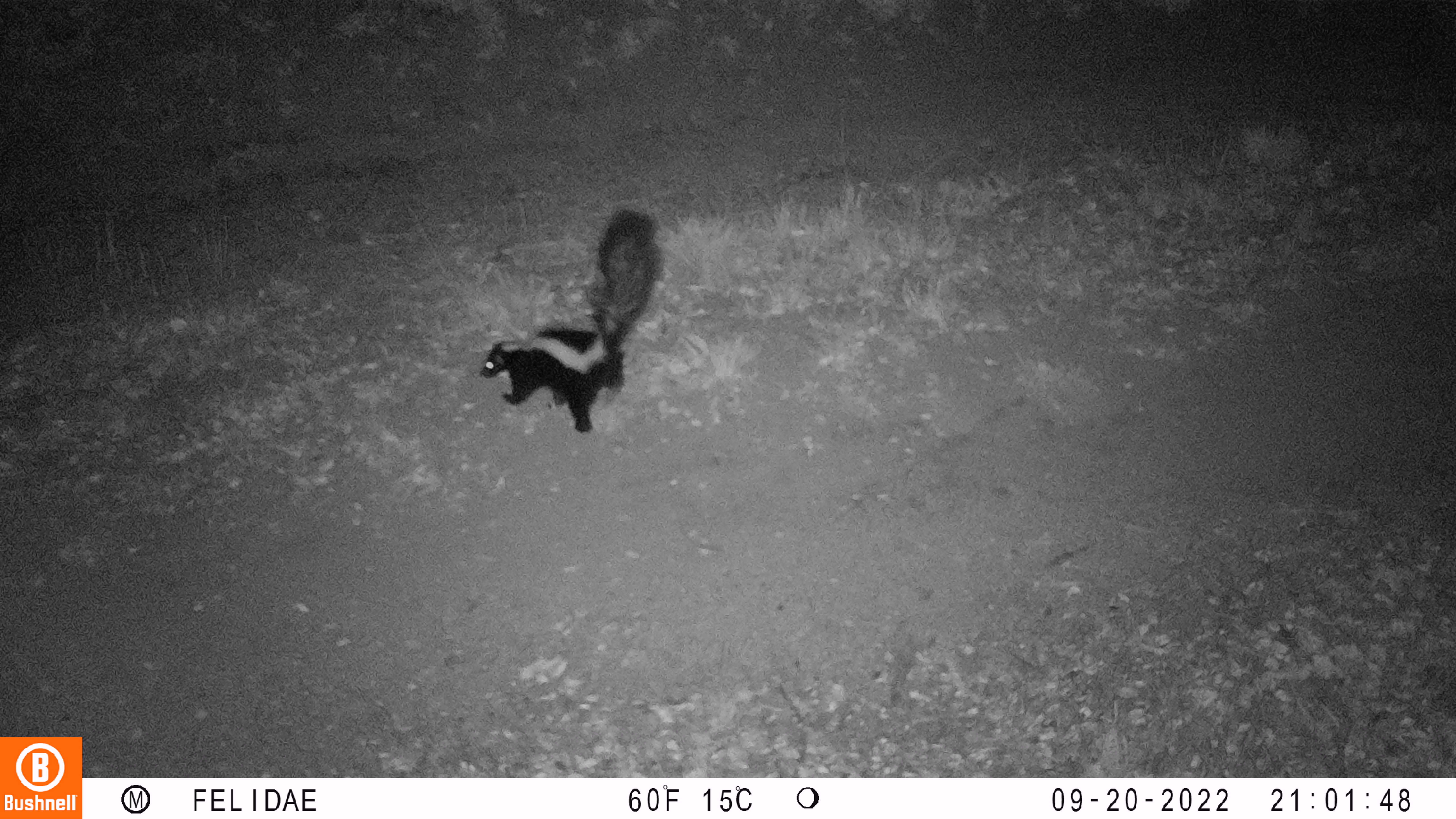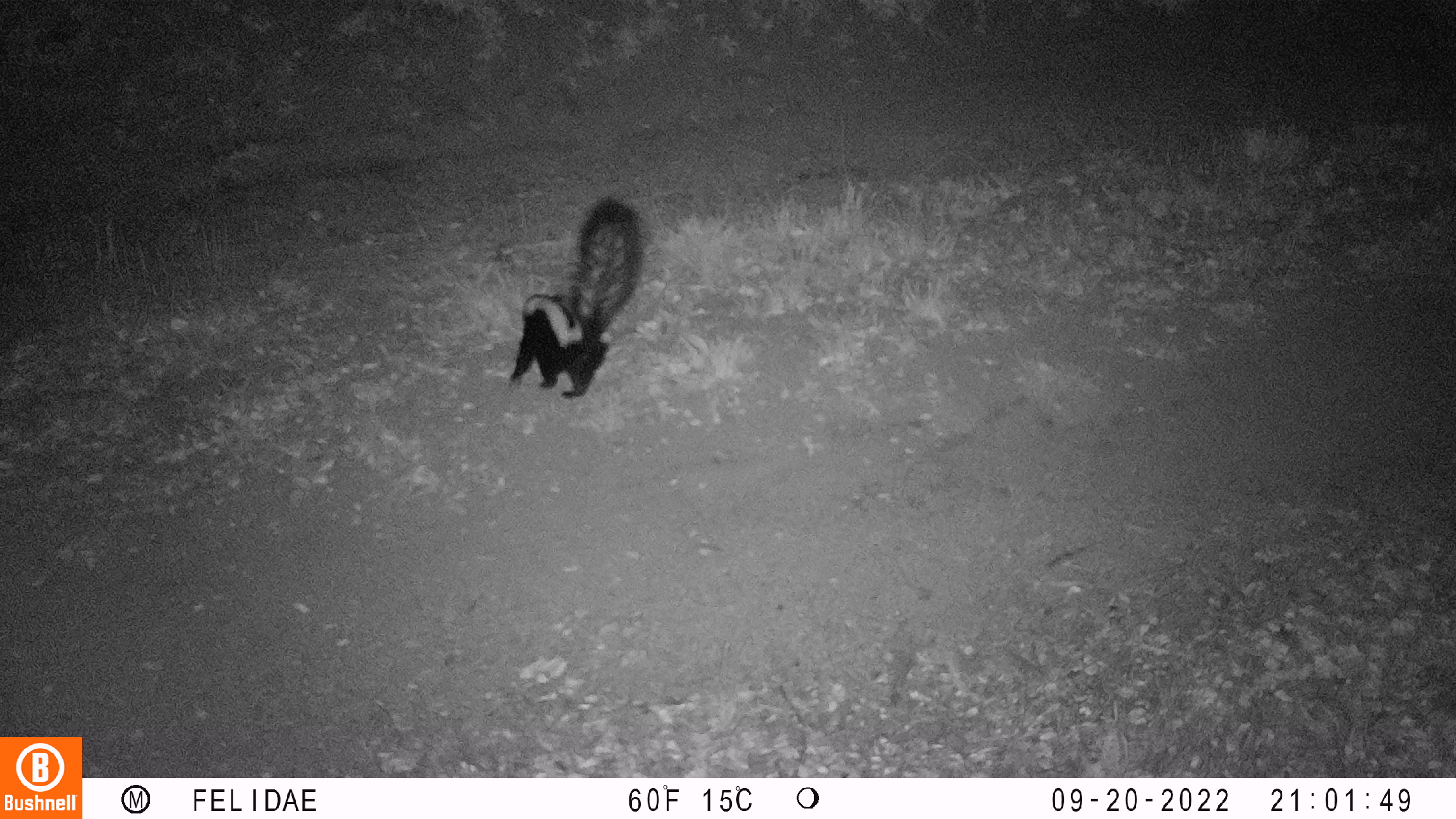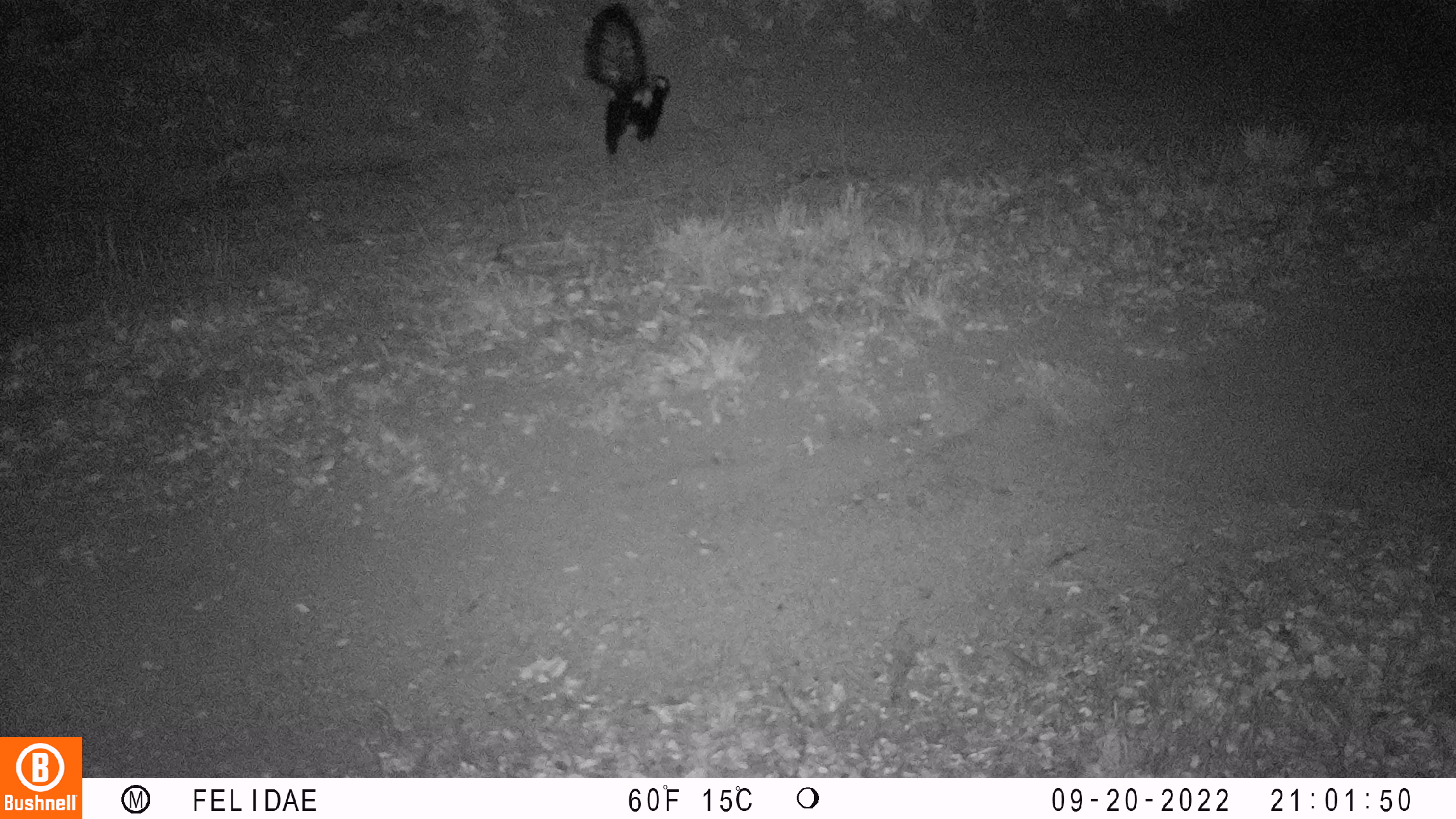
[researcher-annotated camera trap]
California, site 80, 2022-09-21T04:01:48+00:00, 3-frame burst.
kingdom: Animalia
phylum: Chordata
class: Mammalia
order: Carnivora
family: Mephitidae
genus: Mephitis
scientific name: Mephitis mephitis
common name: striped skunk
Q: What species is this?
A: Striped skunk (Mephitis mephitis).